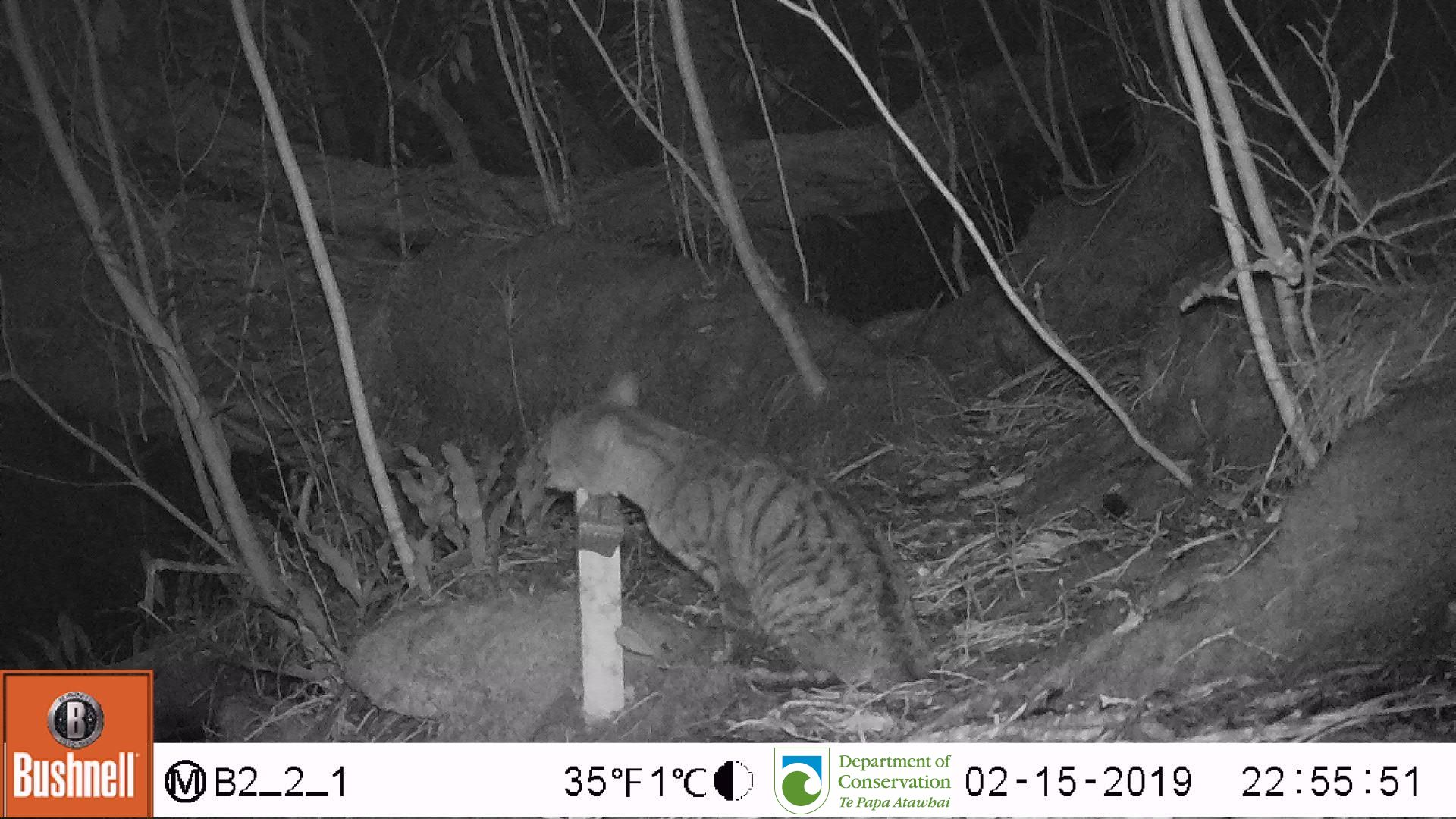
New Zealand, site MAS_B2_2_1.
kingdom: Animalia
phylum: Chordata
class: Mammalia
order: Carnivora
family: Felidae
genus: Felis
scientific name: Felis catus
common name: domestic cat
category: cat